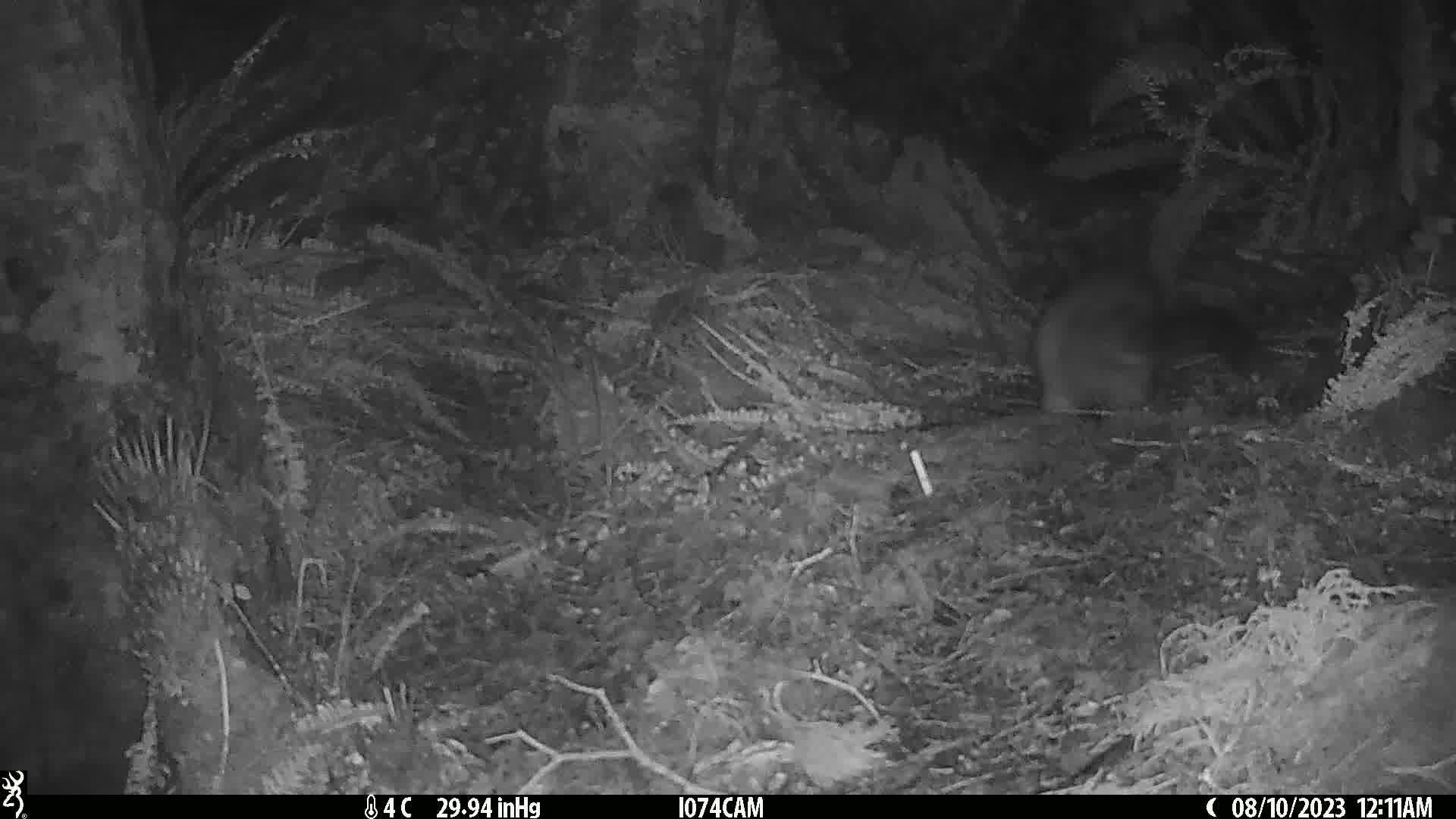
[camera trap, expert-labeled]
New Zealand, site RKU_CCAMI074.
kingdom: Animalia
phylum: Chordata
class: Mammalia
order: Diprotodontia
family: Phalangeridae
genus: Trichosurus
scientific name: Trichosurus vulpecula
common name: common brushtail possum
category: possum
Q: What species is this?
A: Possum (common brushtail possum) (Trichosurus vulpecula).